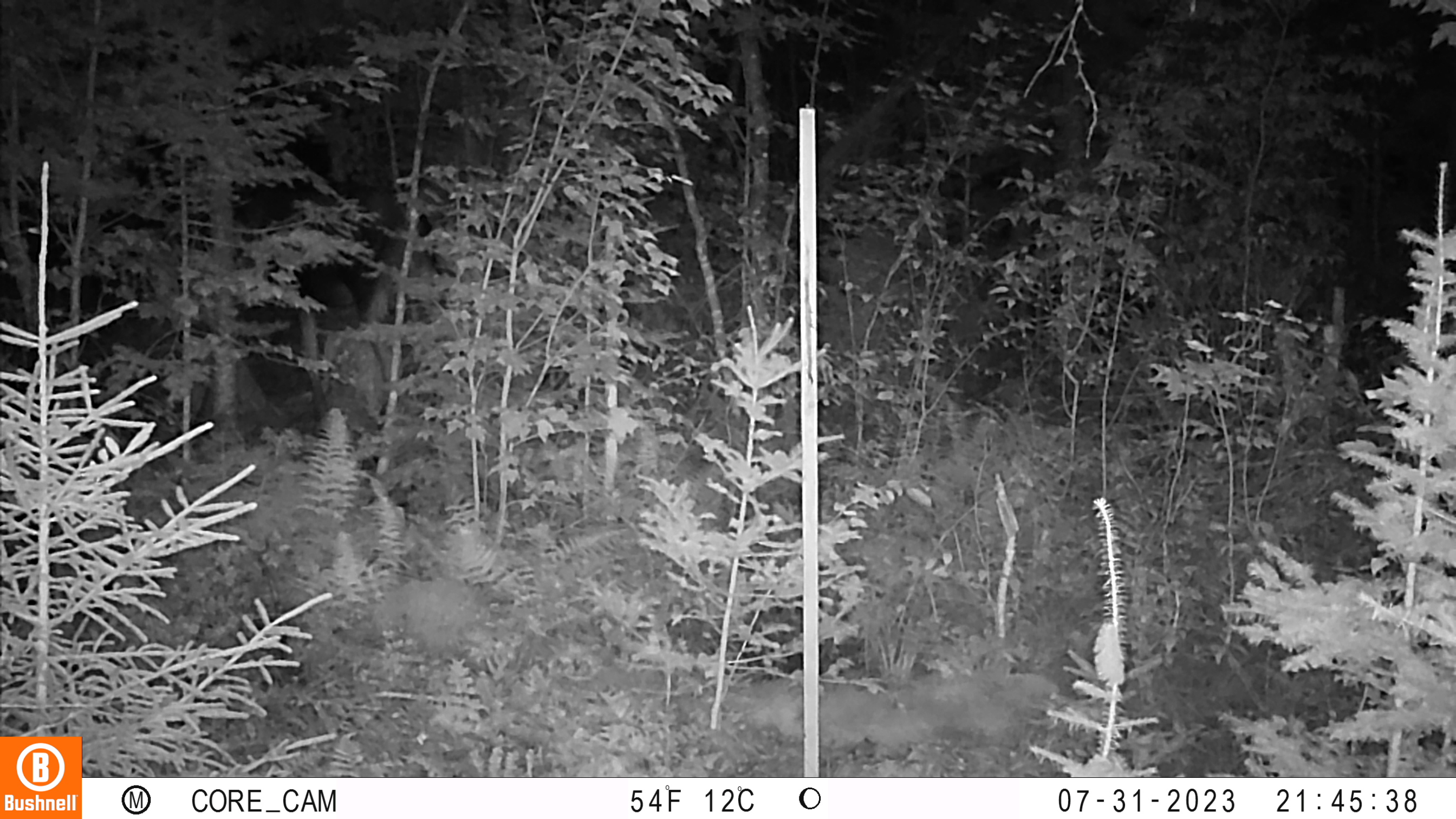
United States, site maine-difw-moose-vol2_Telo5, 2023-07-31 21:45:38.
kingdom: Animalia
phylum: Chordata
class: Mammalia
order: Artiodactyla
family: Cervidae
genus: Odocoileus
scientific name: Odocoileus virginianus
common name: white-tailed deer